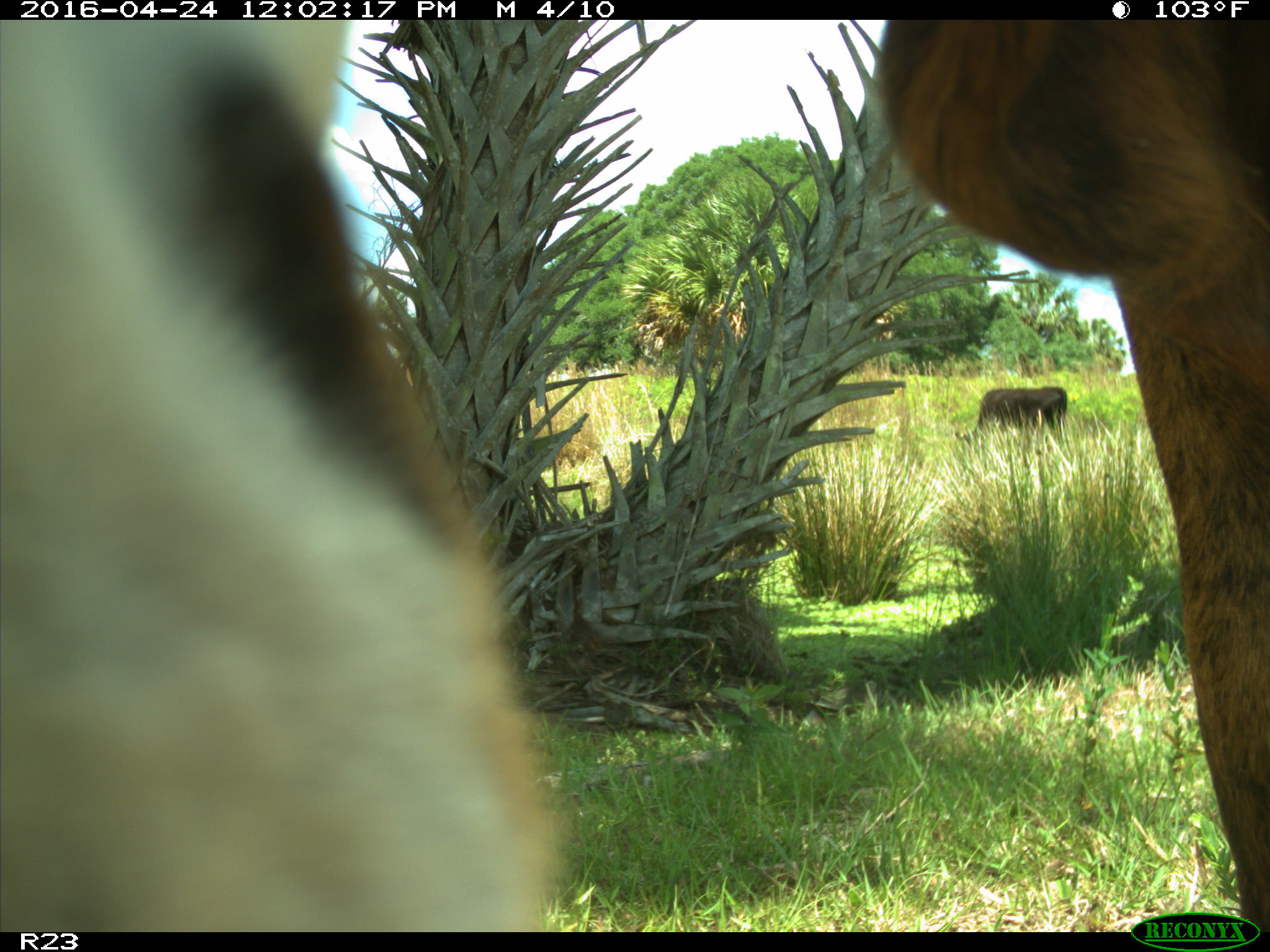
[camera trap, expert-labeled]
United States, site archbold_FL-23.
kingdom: Animalia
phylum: Chordata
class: Mammalia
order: Artiodactyla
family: Bovidae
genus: Bos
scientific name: Bos taurus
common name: domestic cow